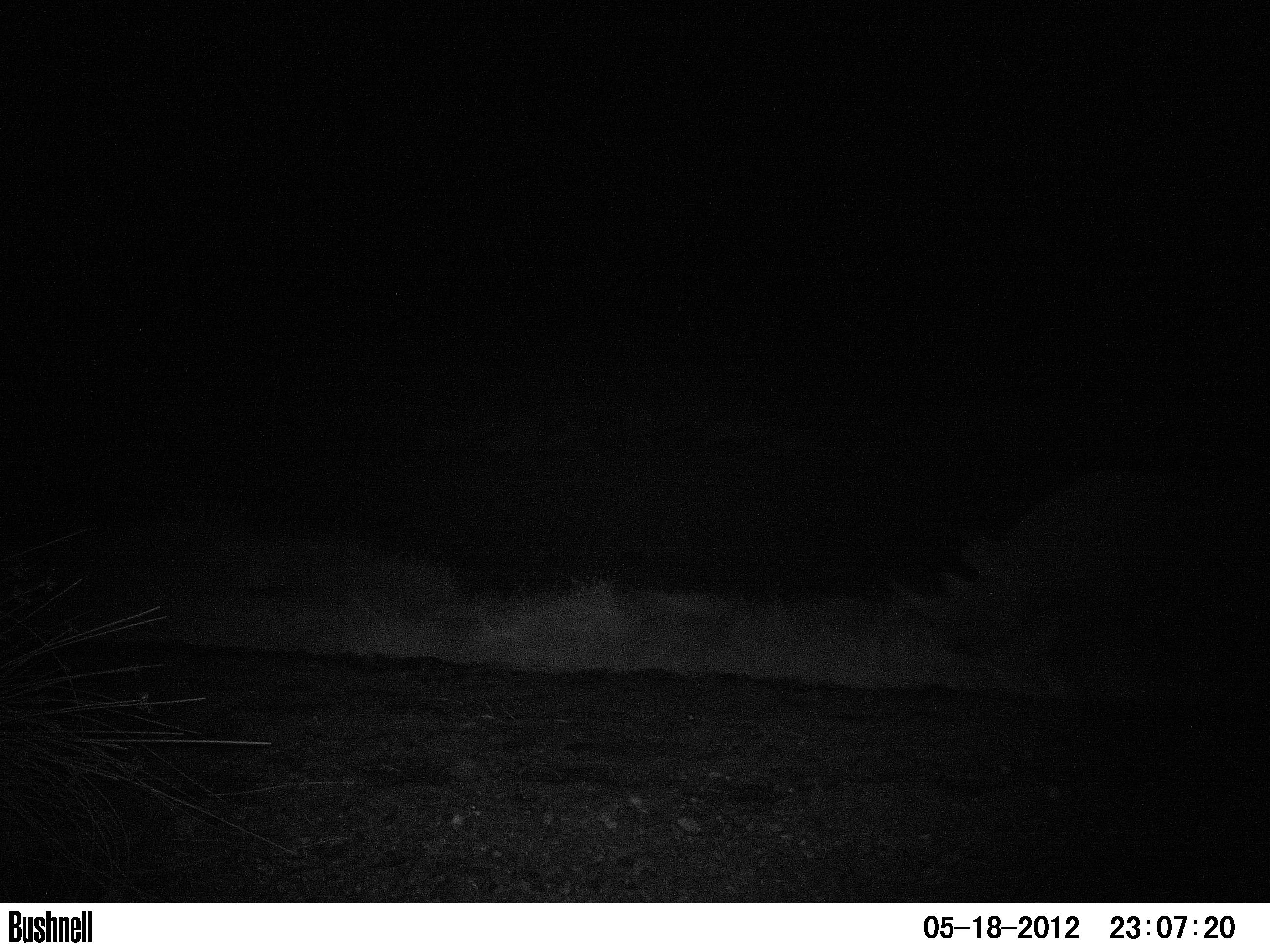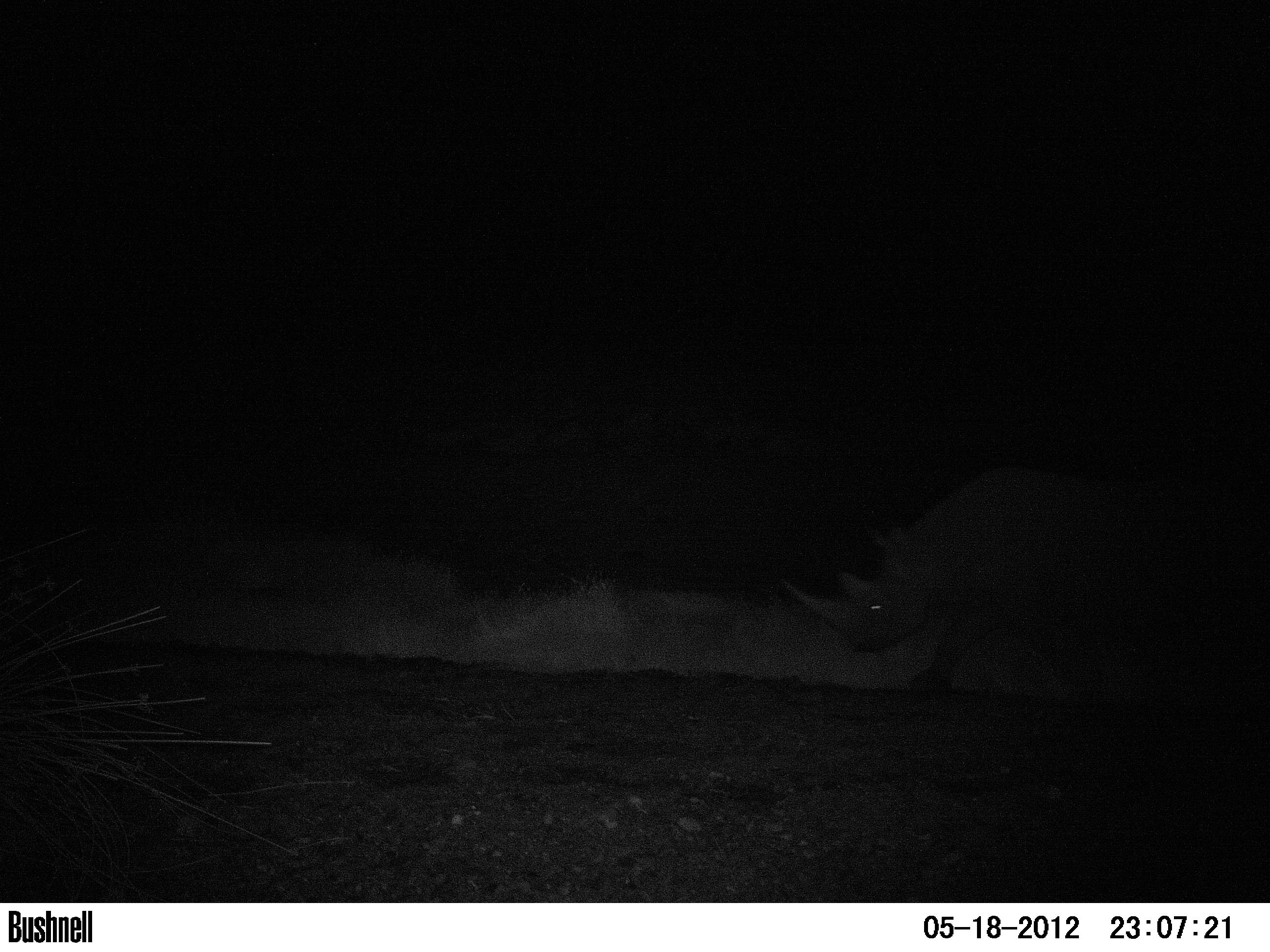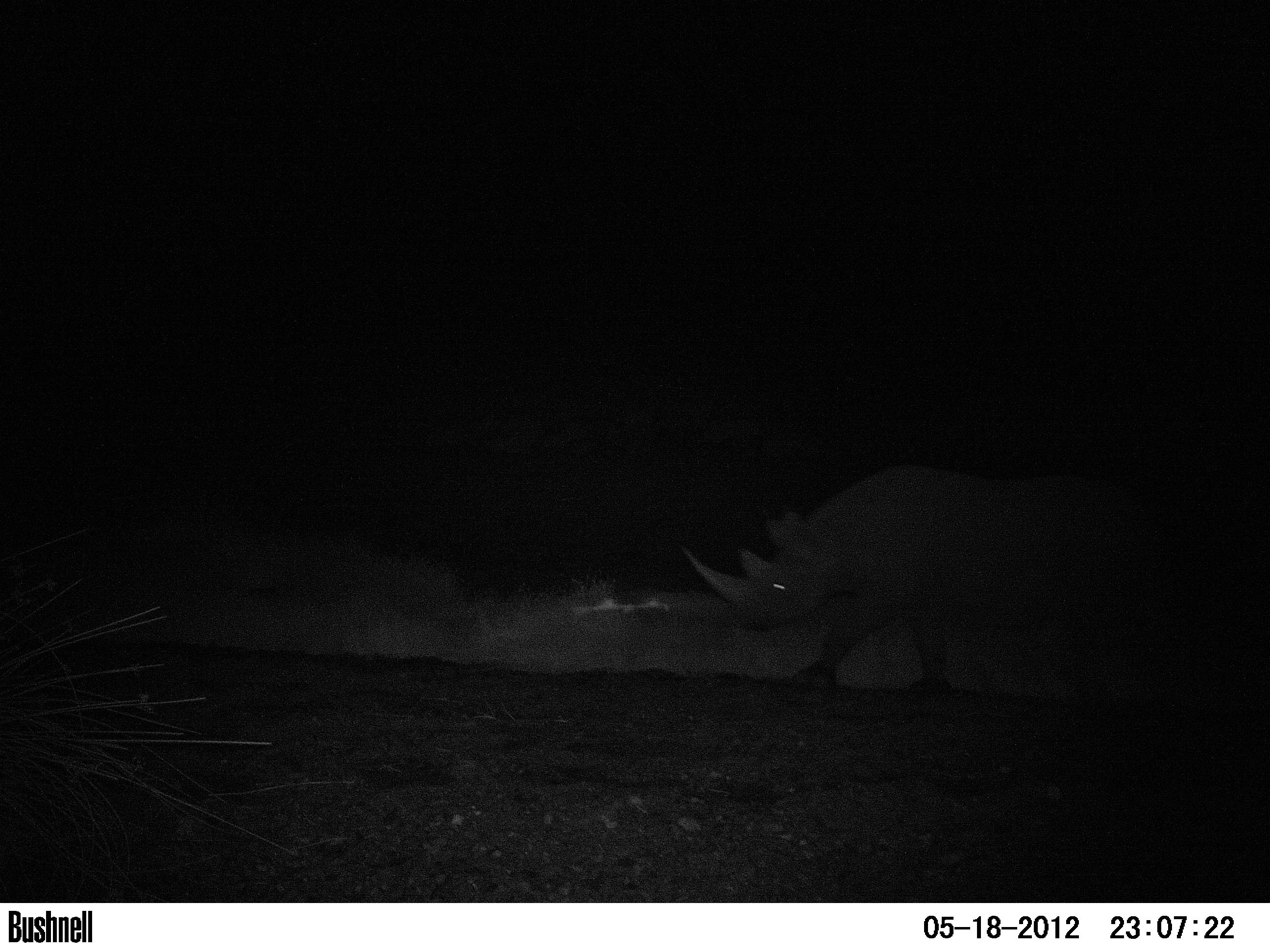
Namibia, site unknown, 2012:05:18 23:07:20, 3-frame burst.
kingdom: Animalia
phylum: Chordata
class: Mammalia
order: Perissodactyla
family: Rhinocerotidae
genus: Diceros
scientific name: Diceros bicornis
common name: black rhinoceros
Diceros bicornis (black rhinoceros).